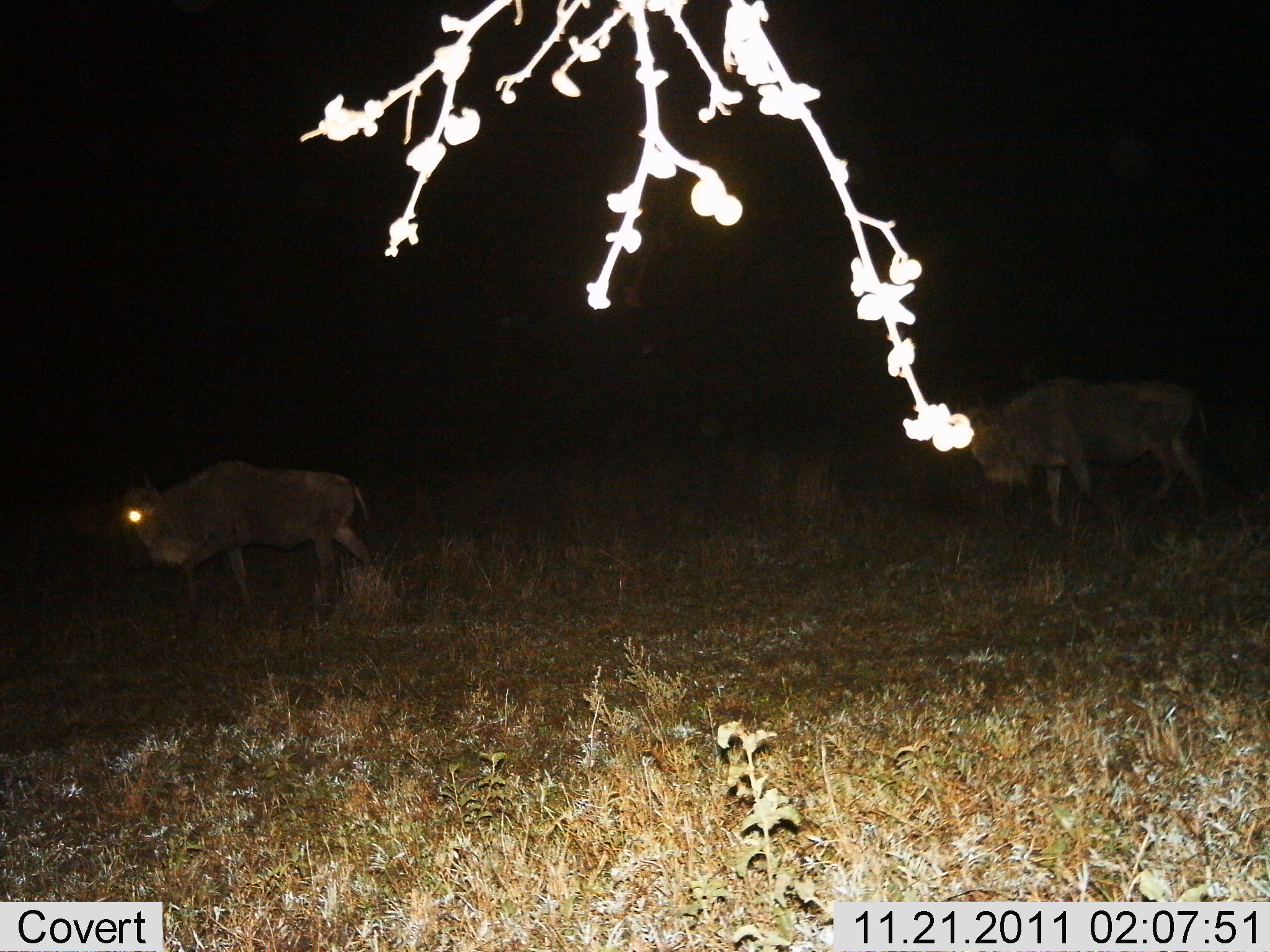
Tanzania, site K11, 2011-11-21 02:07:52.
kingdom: Animalia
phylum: Chordata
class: Mammalia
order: Artiodactyla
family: Bovidae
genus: Connochaetes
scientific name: Connochaetes taurinus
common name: blue wildebeest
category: wildebeest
Wildebeest (blue wildebeest) (Connochaetes taurinus), count 2. Behavior (volunteer vote fractions): standing 18%, resting 0%, moving 91%, interacting 0%. Young present (vote fraction): 0%. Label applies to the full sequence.